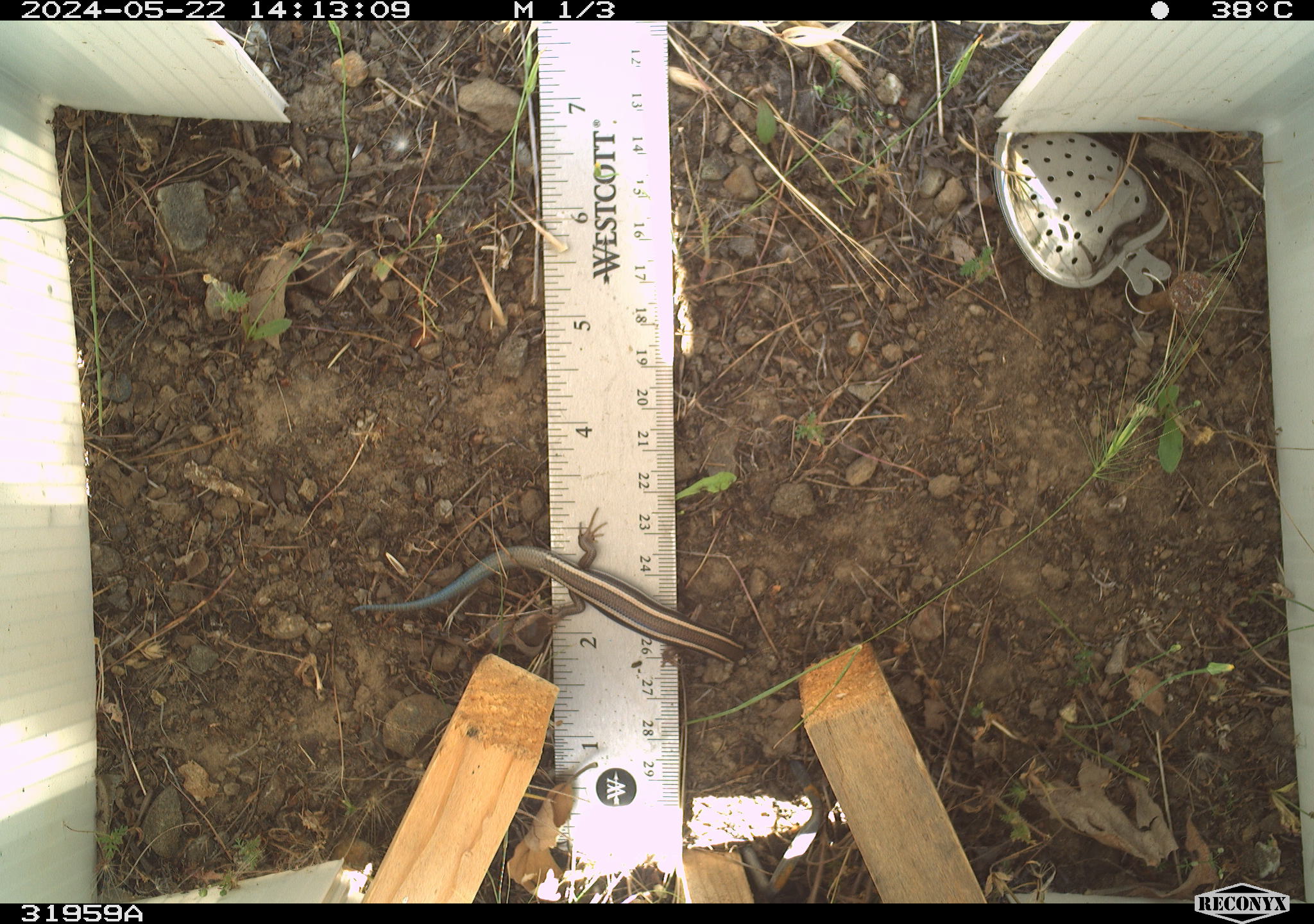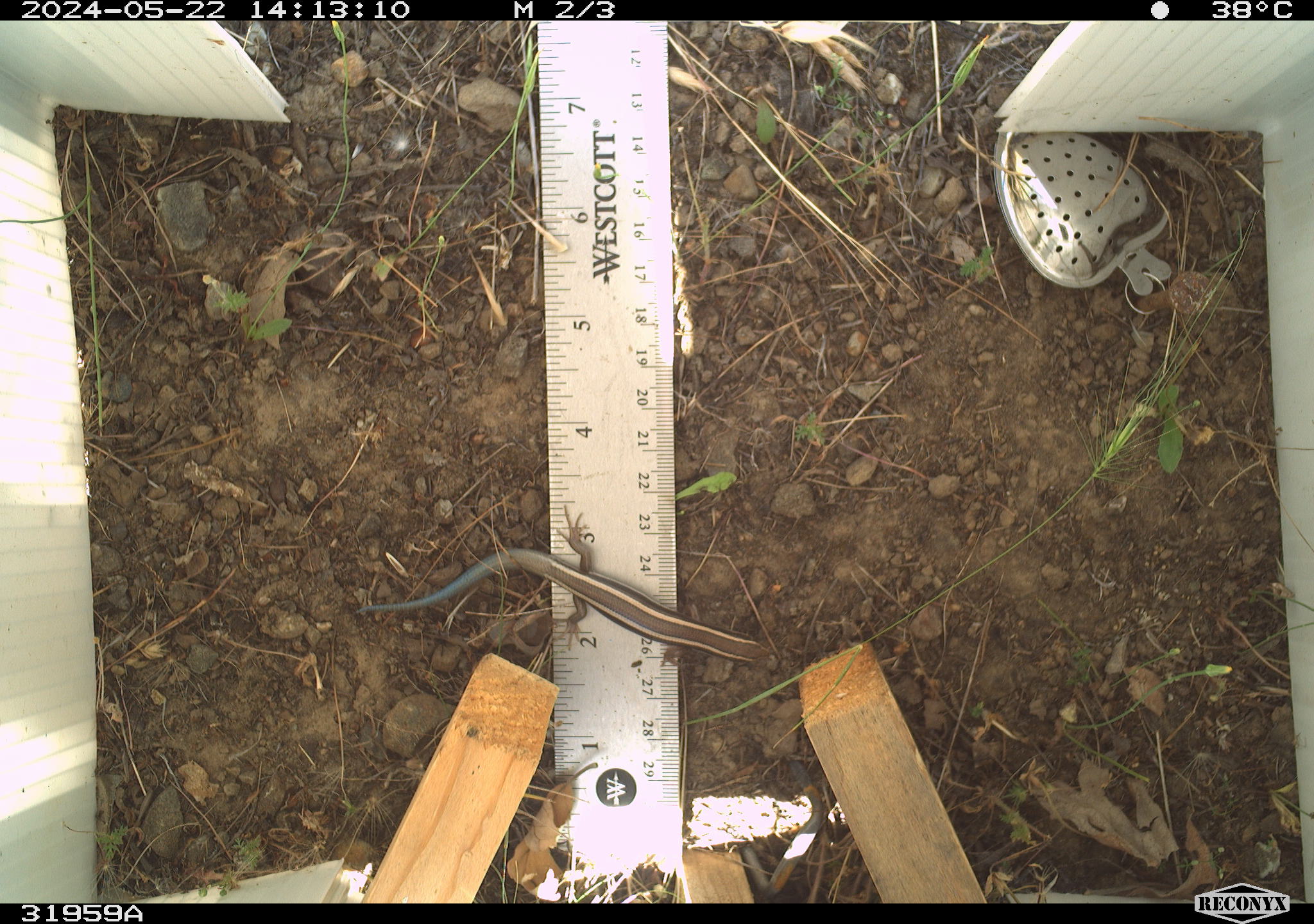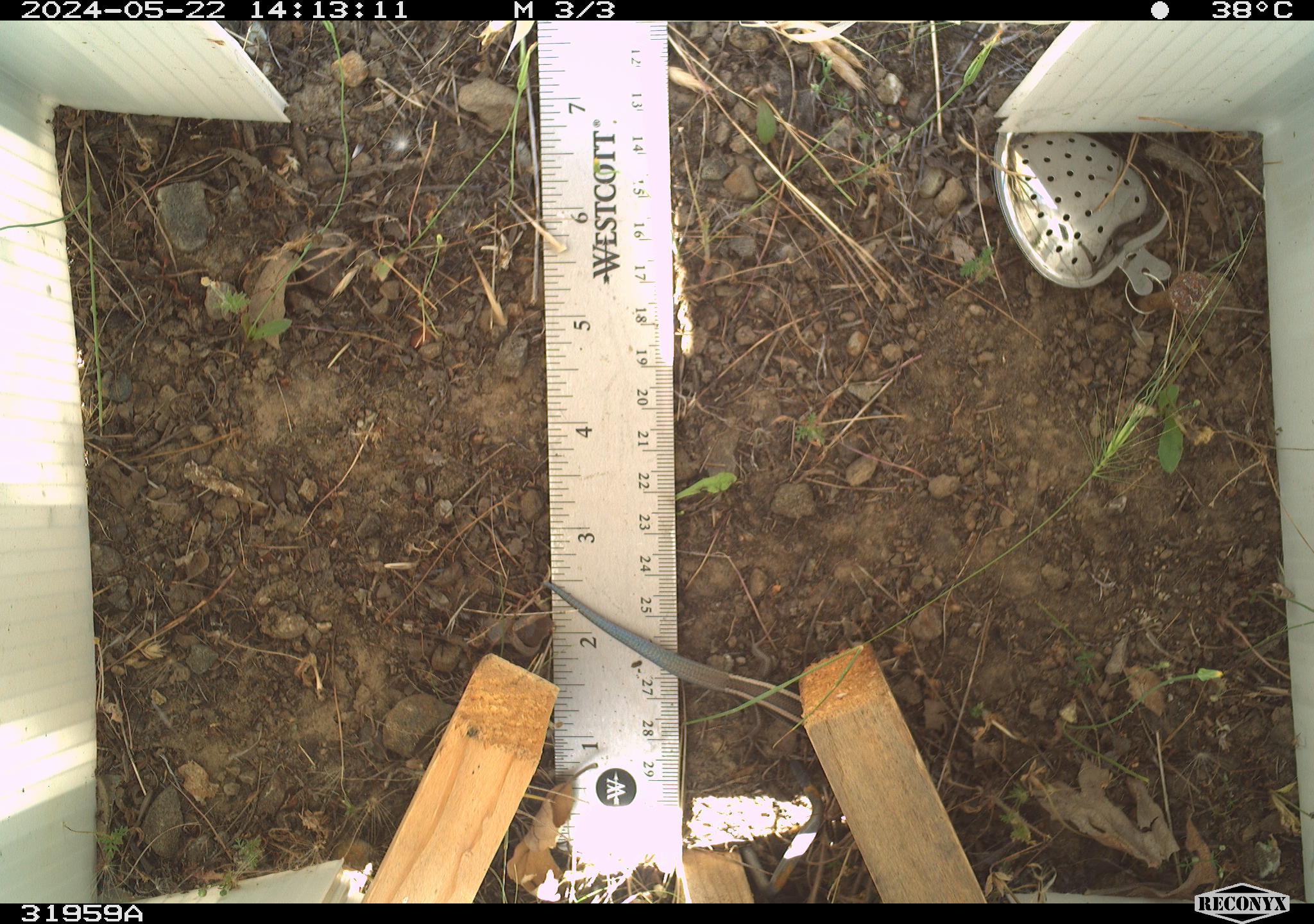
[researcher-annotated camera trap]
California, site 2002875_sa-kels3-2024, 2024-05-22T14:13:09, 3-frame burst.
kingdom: Animalia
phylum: Chordata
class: Reptilia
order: Squamata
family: Scincidae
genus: Plestiodon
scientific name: Plestiodon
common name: blue-tailed skinks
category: plestiodon species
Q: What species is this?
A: Plestiodon species (blue-tailed skinks) (Plestiodon).